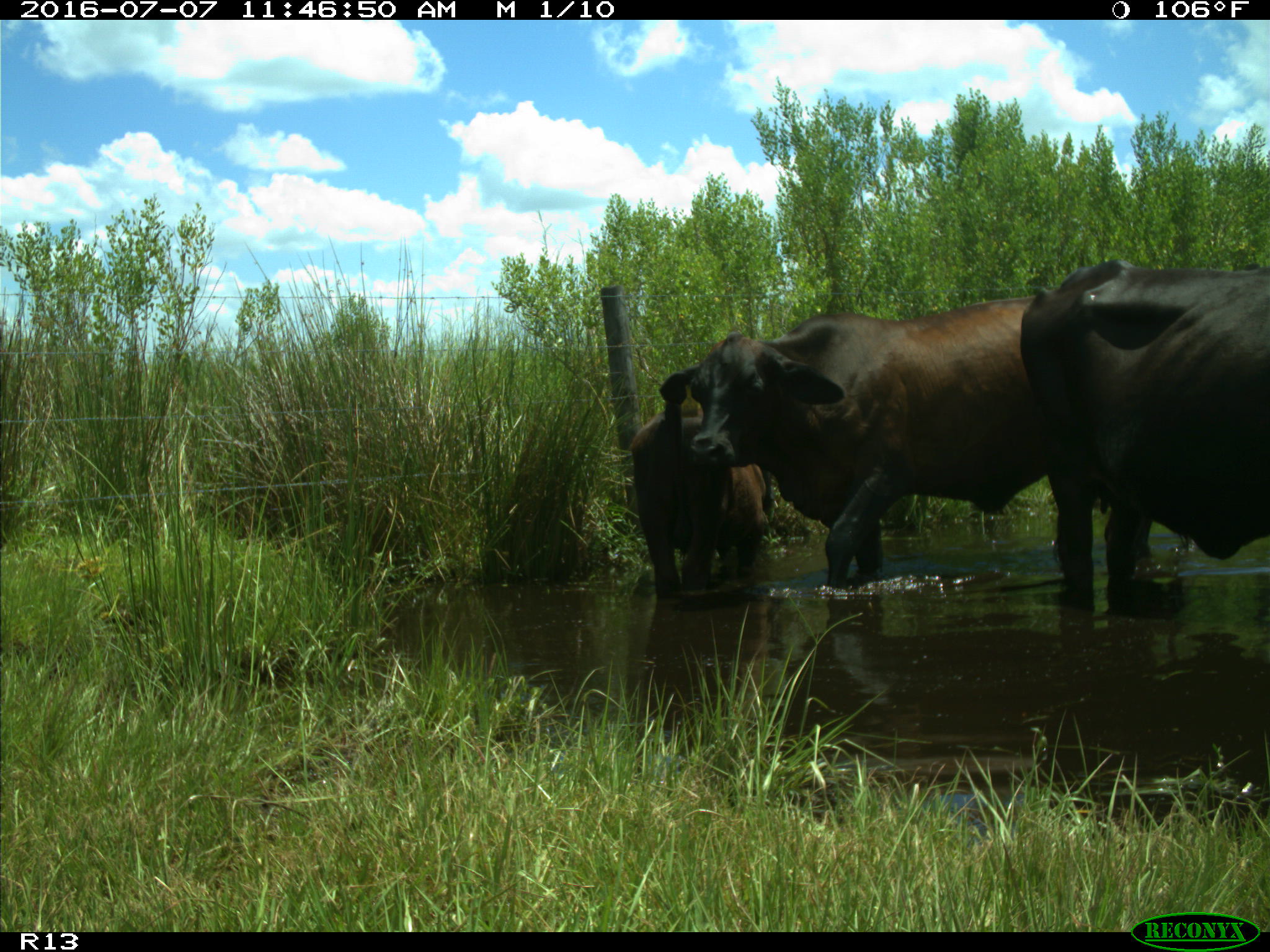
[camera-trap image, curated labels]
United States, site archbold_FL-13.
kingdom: Animalia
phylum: Chordata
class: Mammalia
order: Artiodactyla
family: Bovidae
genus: Bos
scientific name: Bos taurus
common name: domestic cow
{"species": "Bos taurus (domestic cow)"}